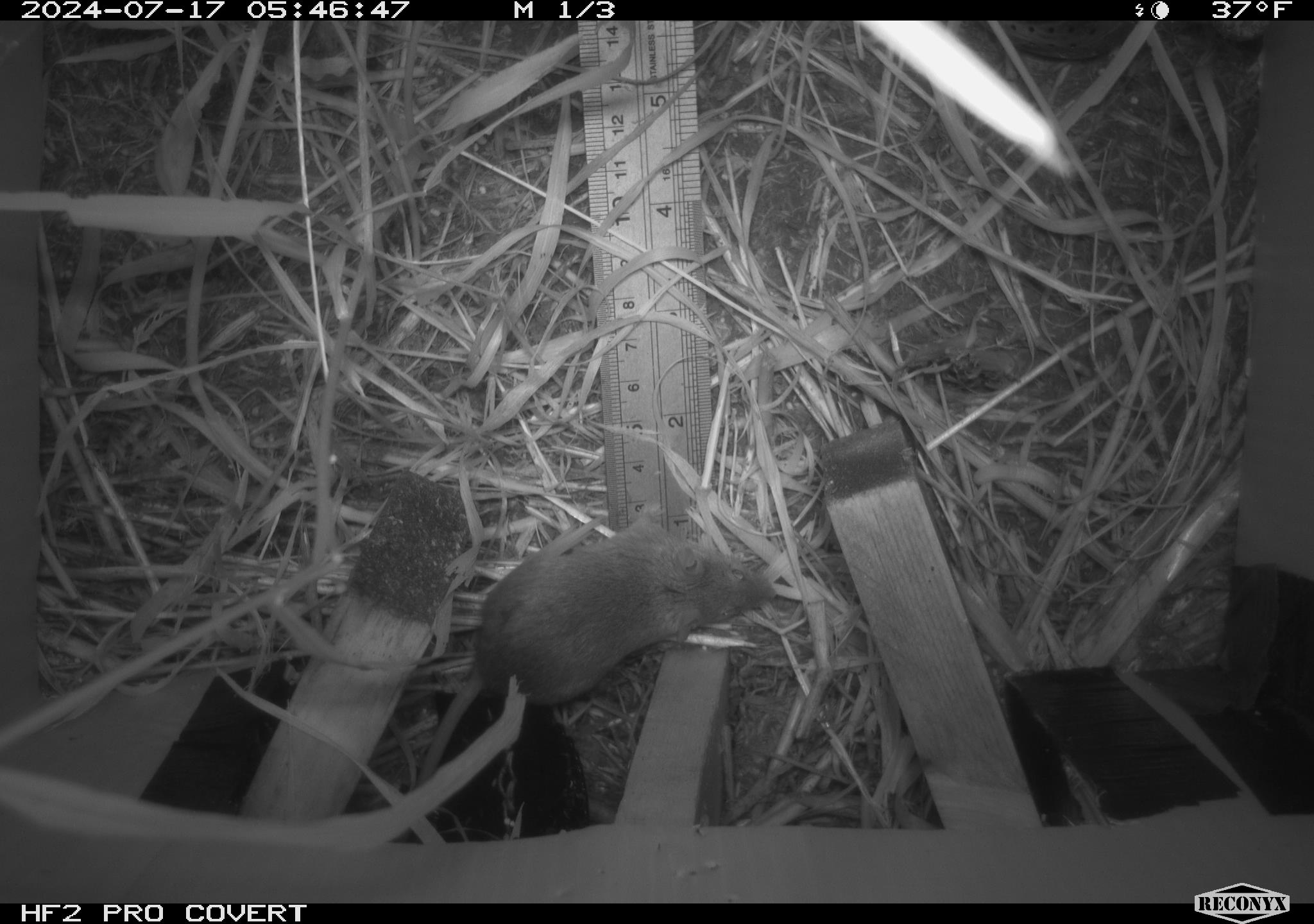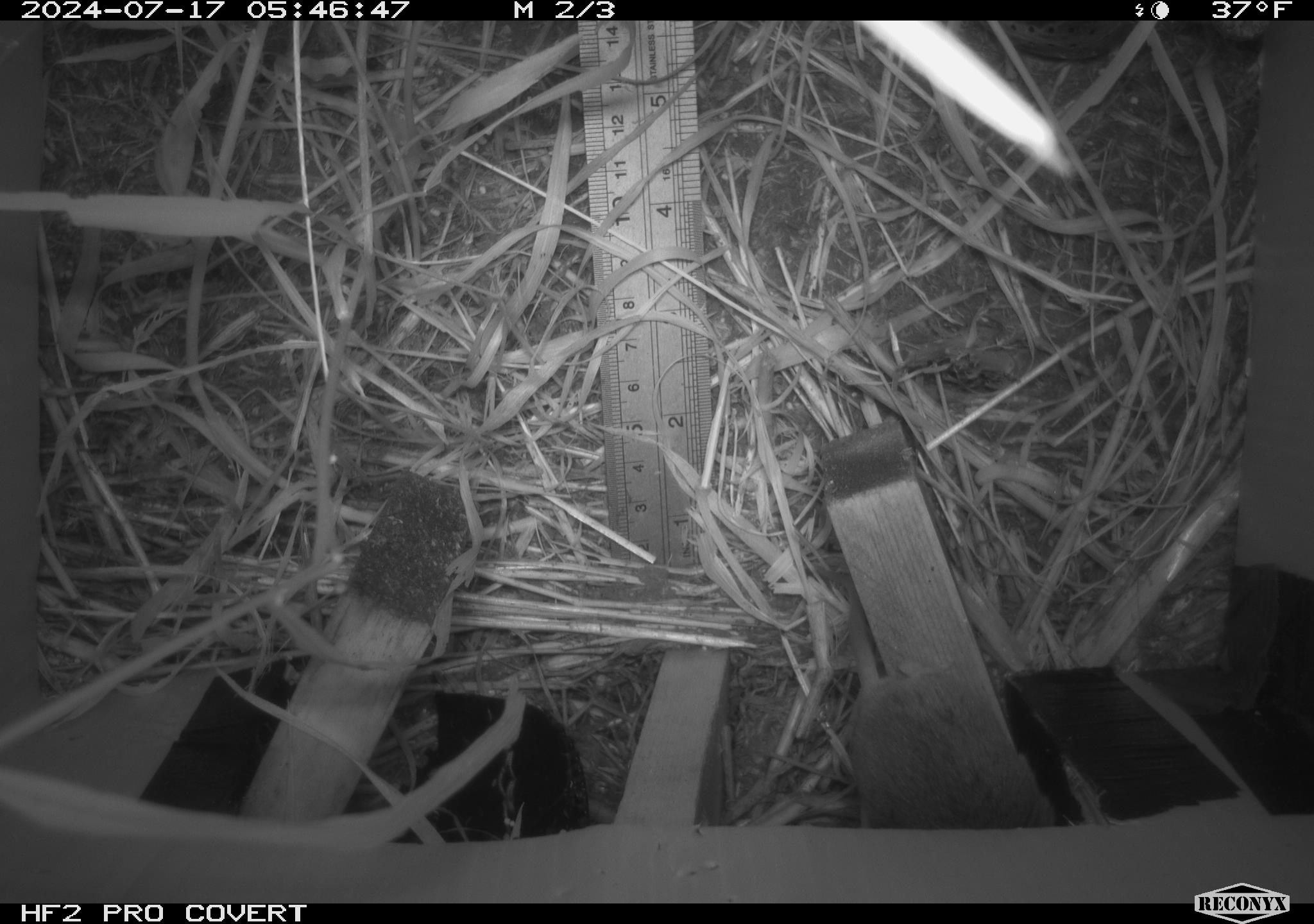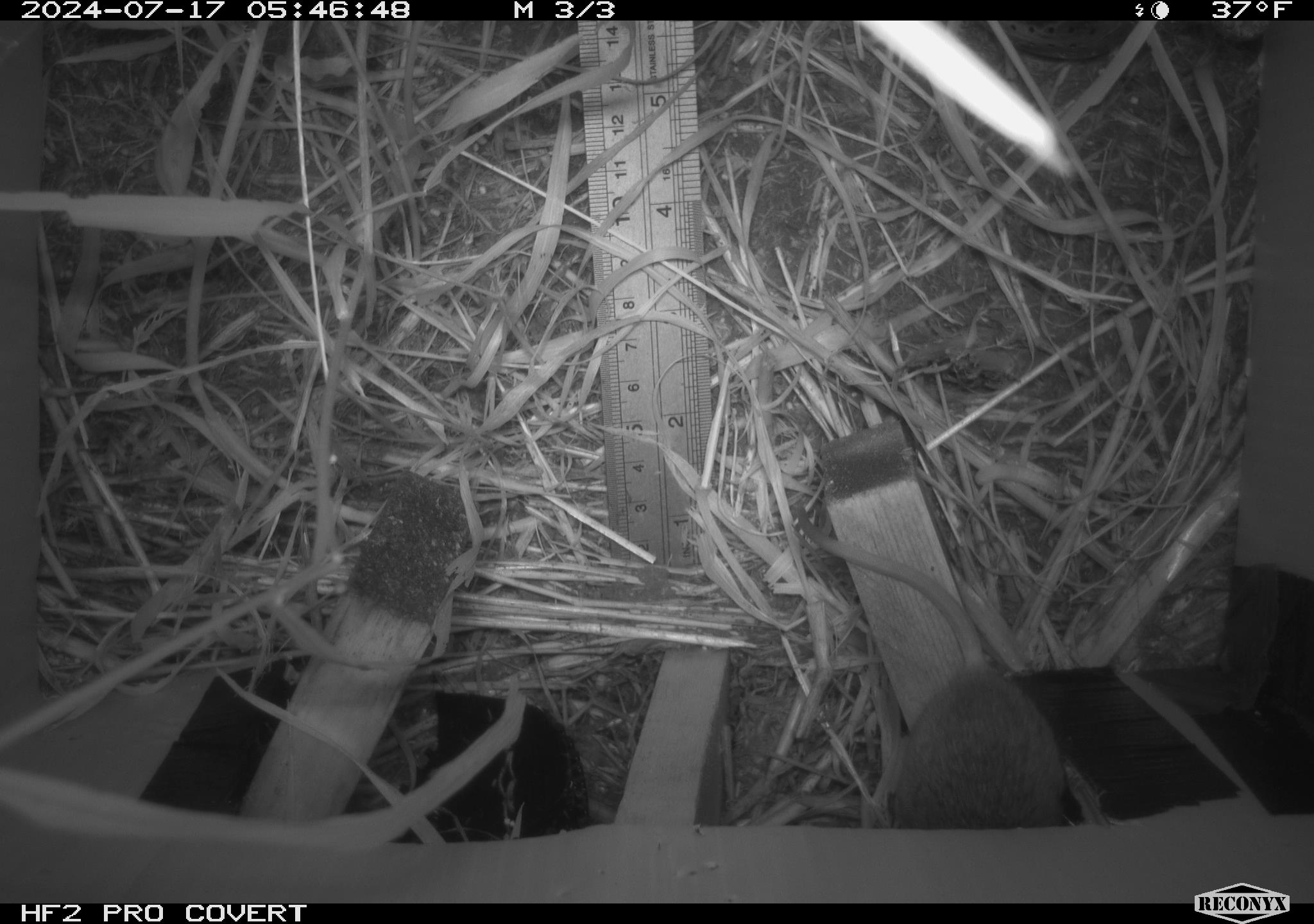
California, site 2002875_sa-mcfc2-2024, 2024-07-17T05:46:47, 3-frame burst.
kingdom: Animalia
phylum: Chordata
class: Mammalia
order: Rodentia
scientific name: Rodentia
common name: rodent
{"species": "rodent (Rodentia)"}